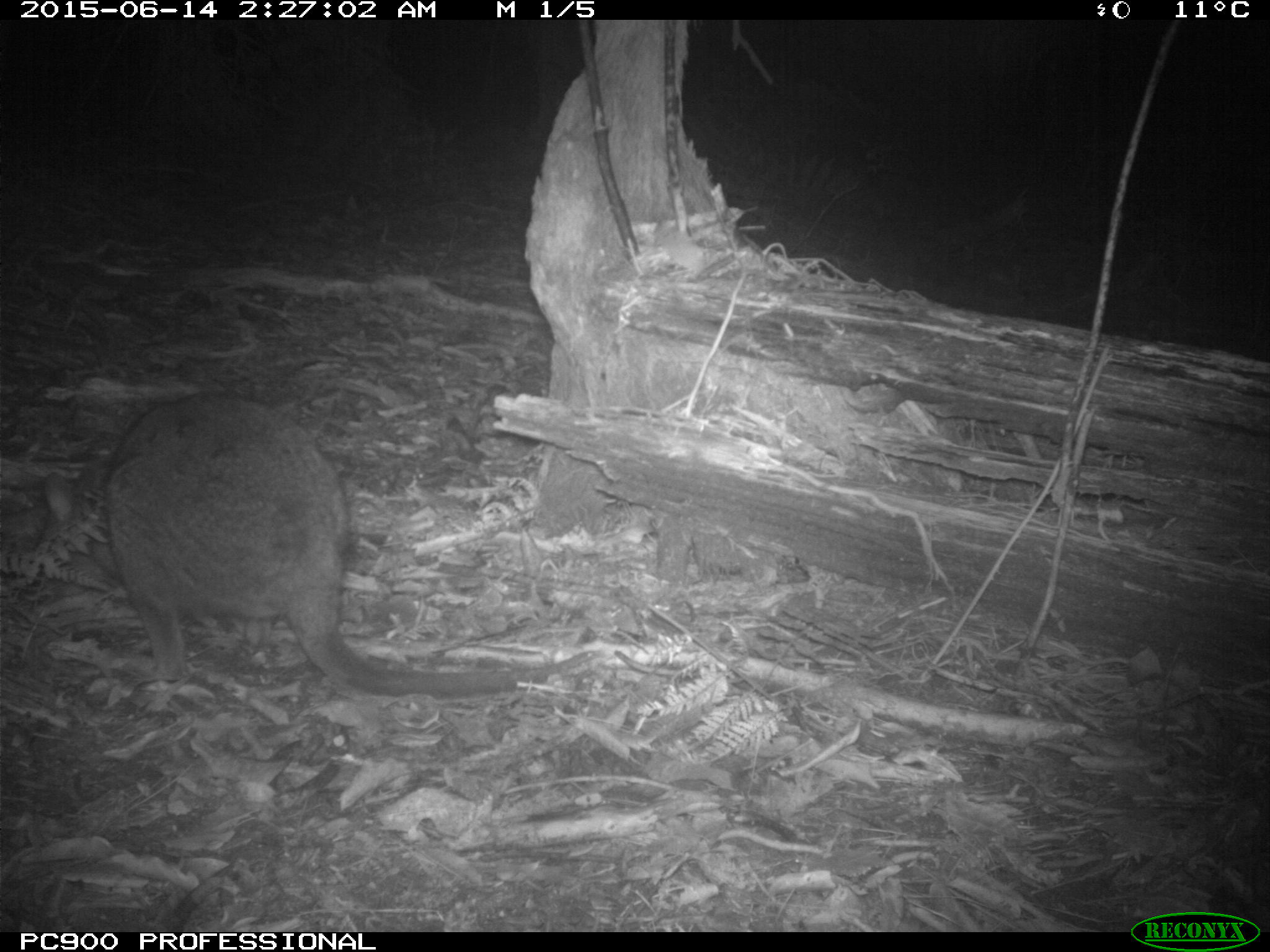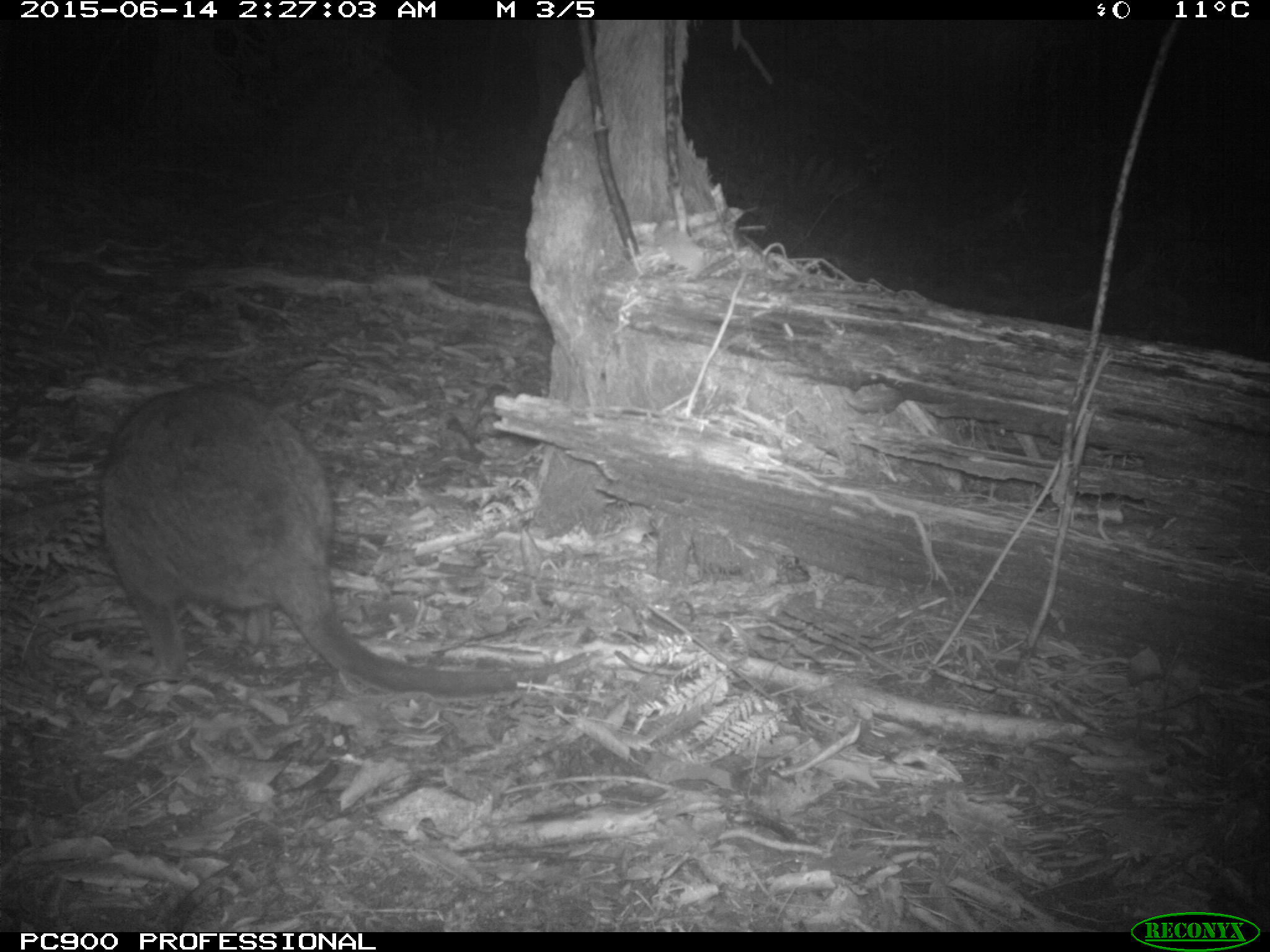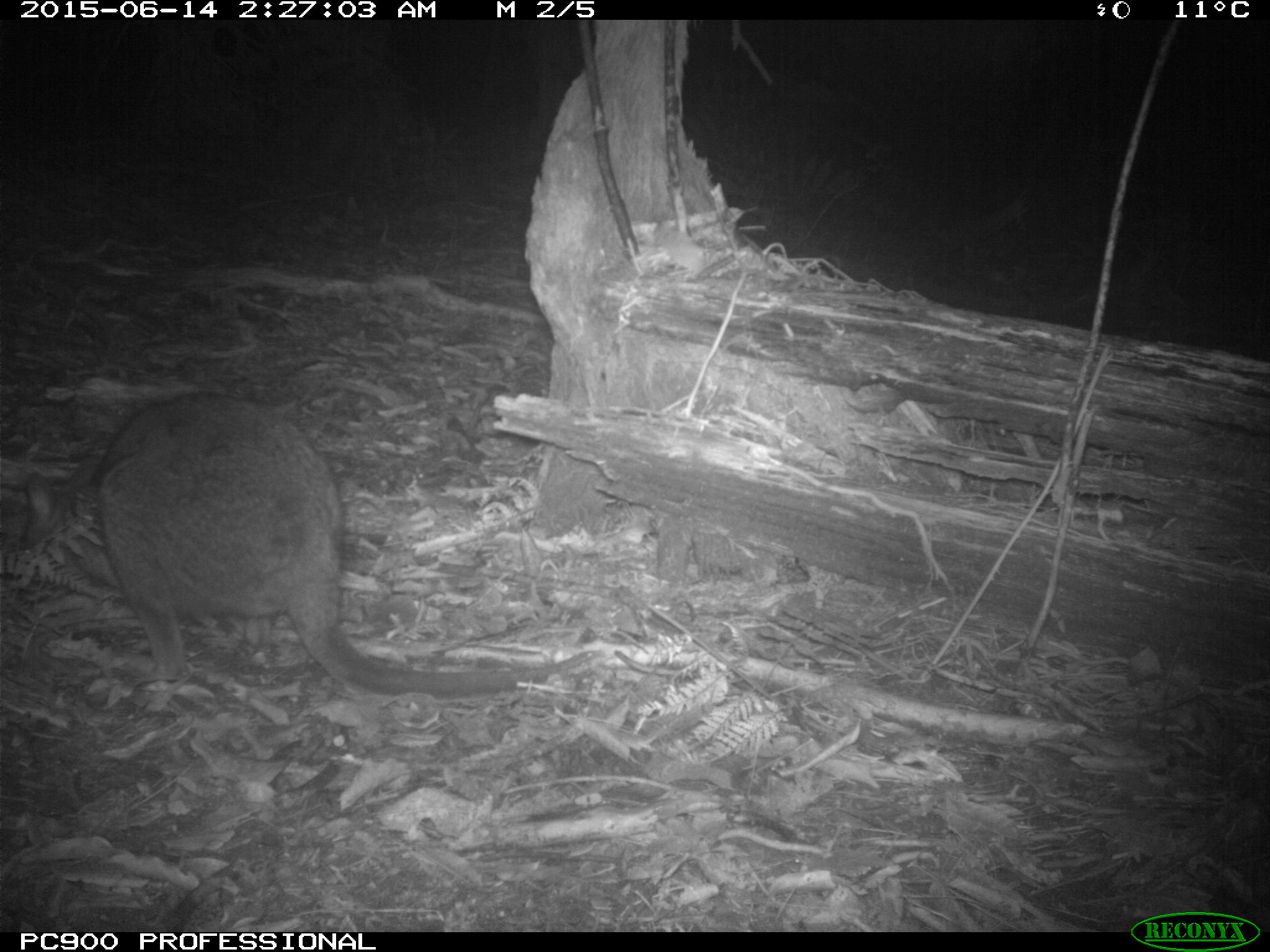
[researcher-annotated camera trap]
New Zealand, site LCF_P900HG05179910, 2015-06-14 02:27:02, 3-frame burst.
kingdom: Animalia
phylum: Chordata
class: Mammalia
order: Diprotodontia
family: Macropodidae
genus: Notamacropus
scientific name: Notamacropus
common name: wallaby